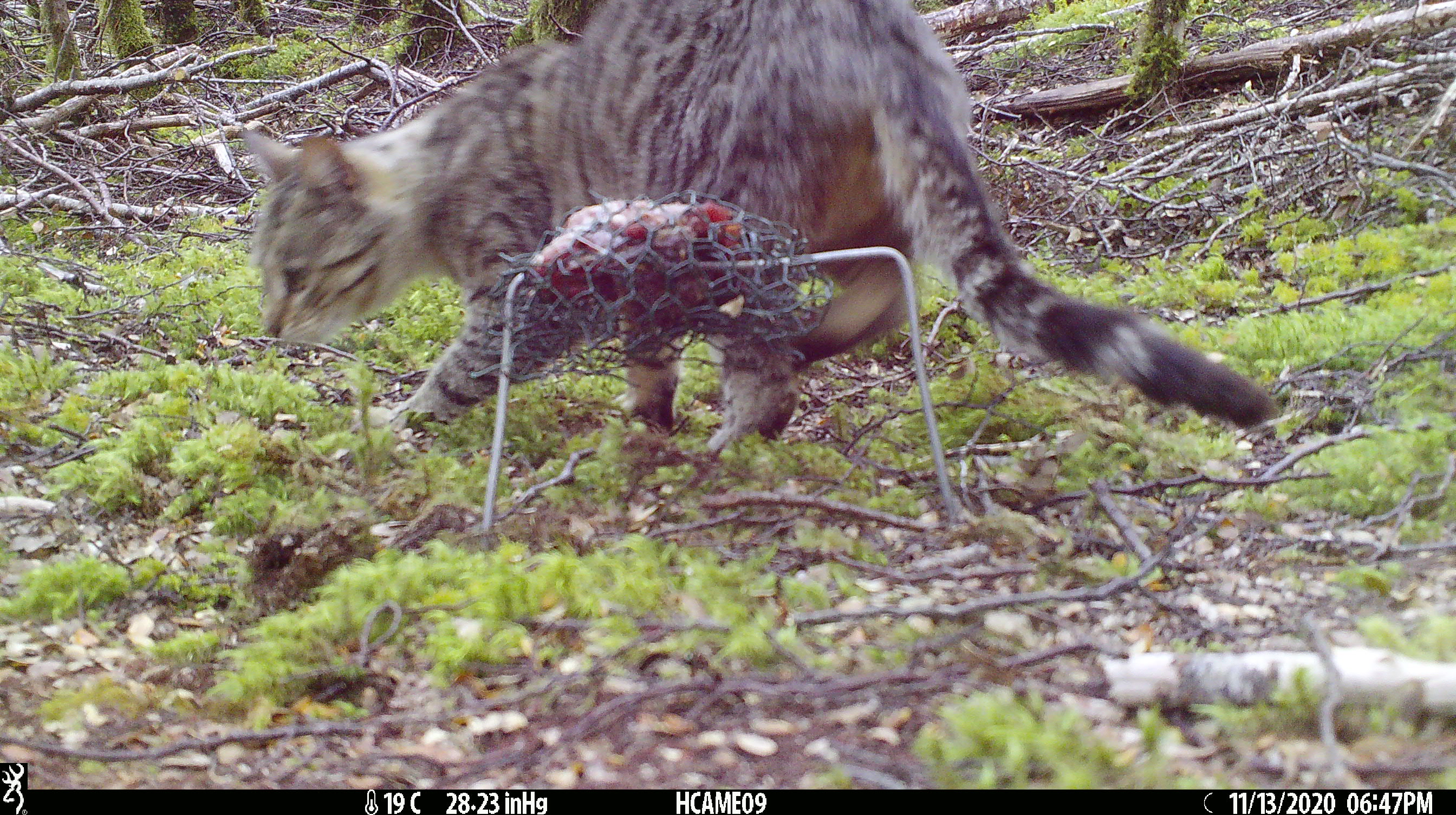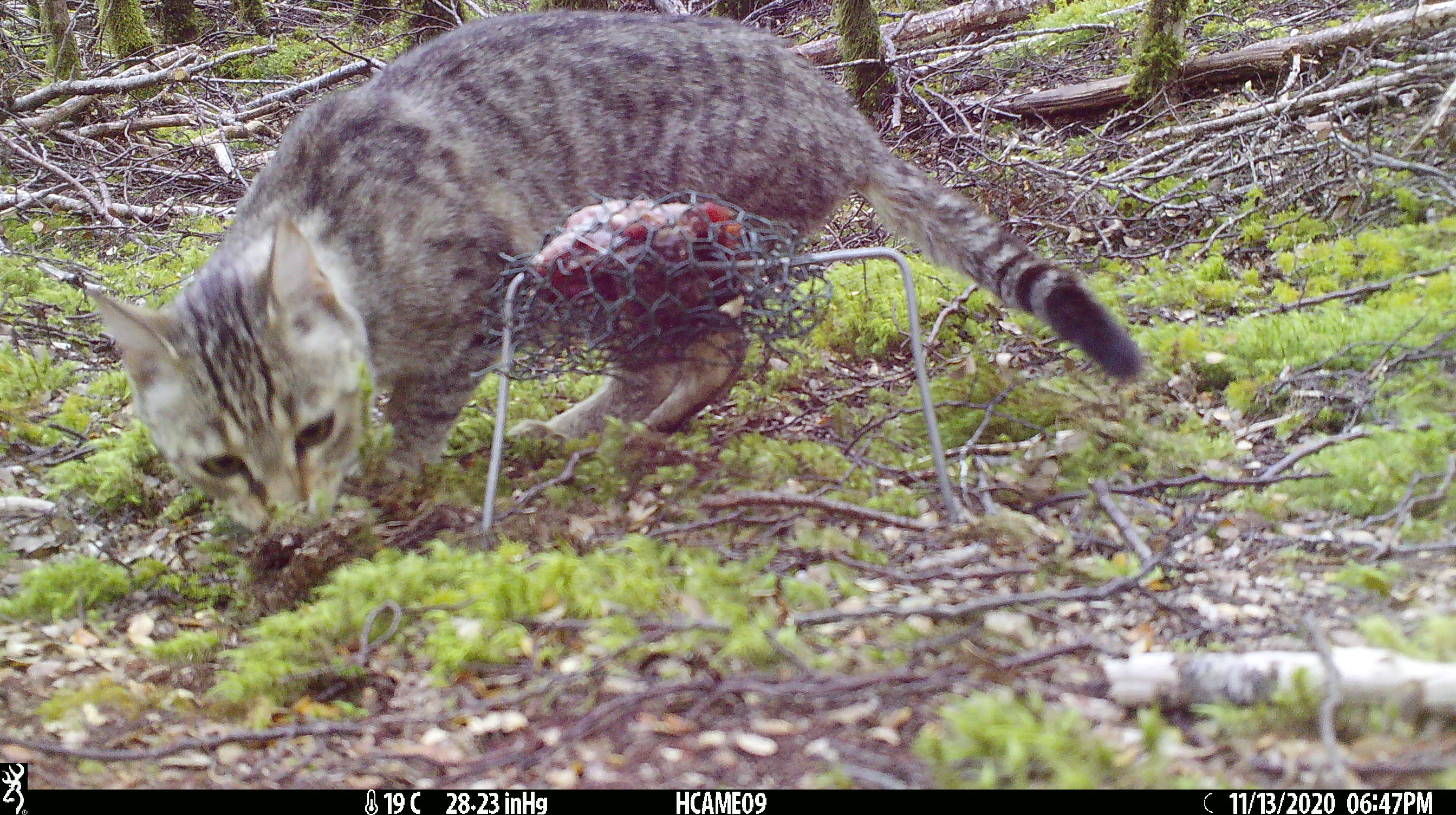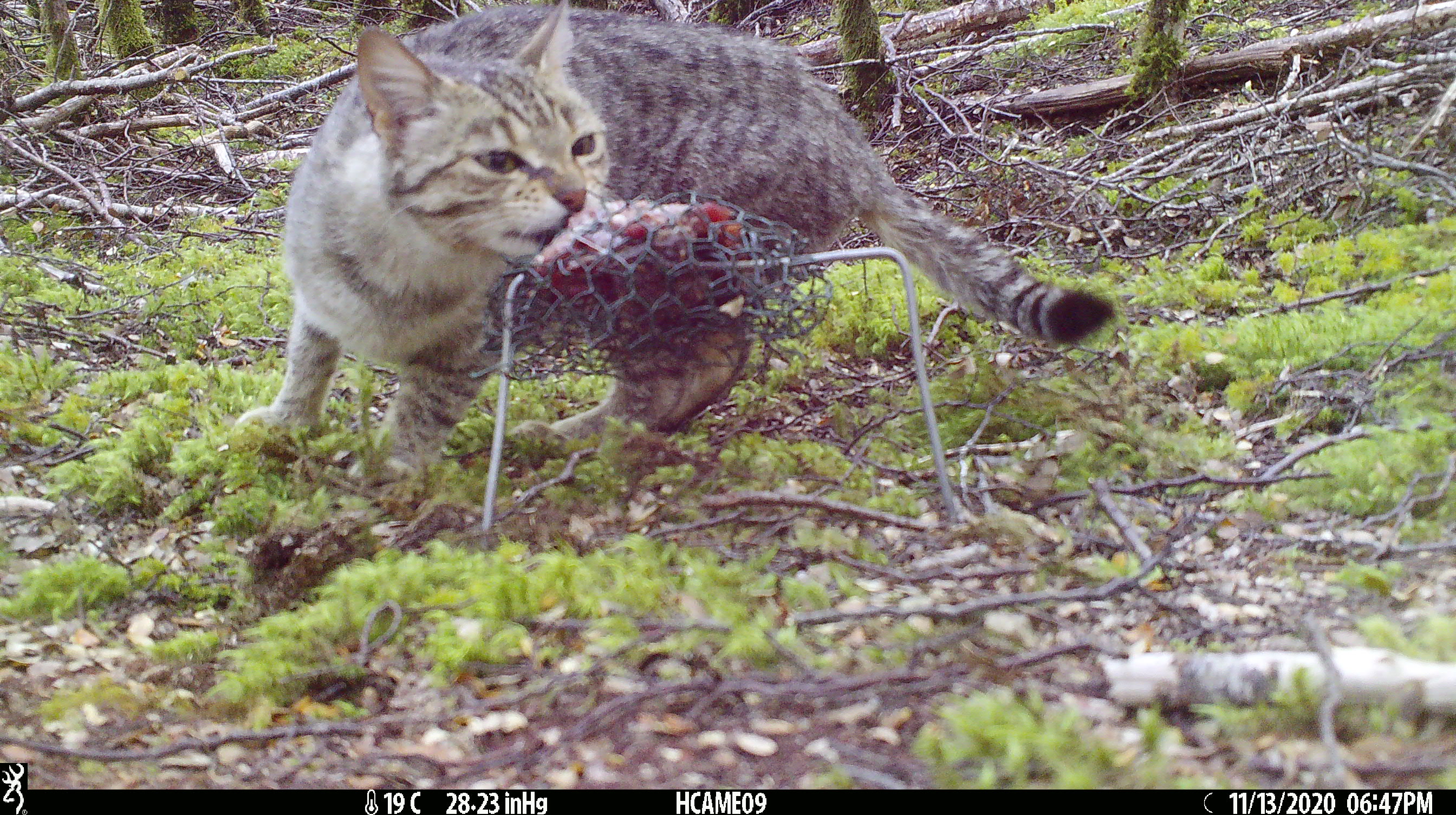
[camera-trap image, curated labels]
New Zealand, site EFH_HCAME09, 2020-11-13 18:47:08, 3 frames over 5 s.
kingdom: Animalia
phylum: Chordata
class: Mammalia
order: Carnivora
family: Felidae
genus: Felis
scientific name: Felis catus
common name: domestic cat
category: cat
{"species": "cat (domestic cat) (Felis catus)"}